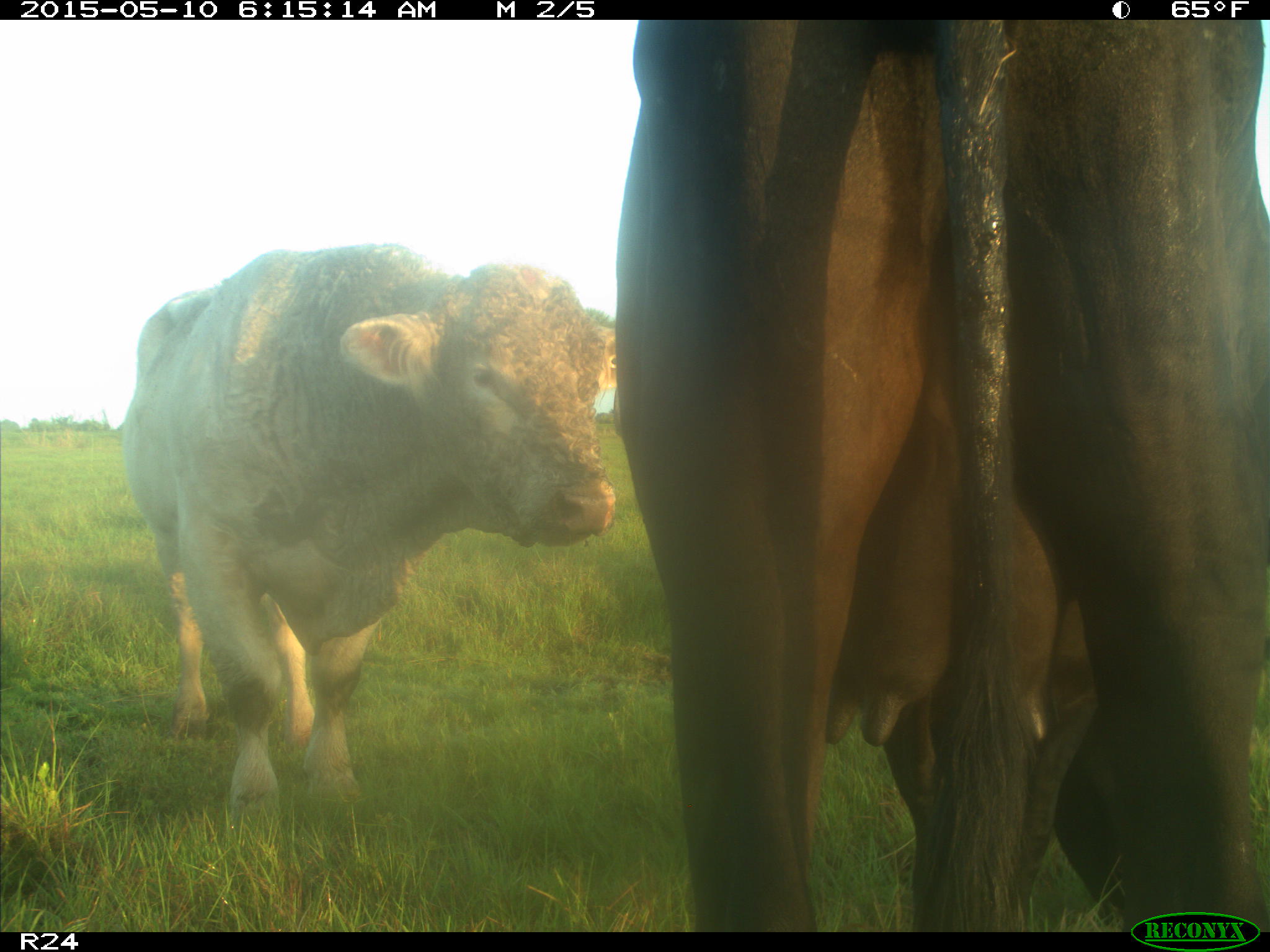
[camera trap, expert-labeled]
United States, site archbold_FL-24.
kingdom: Animalia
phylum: Chordata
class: Mammalia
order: Artiodactyla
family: Bovidae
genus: Bos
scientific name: Bos taurus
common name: domestic cow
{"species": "Bos taurus (domestic cow)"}